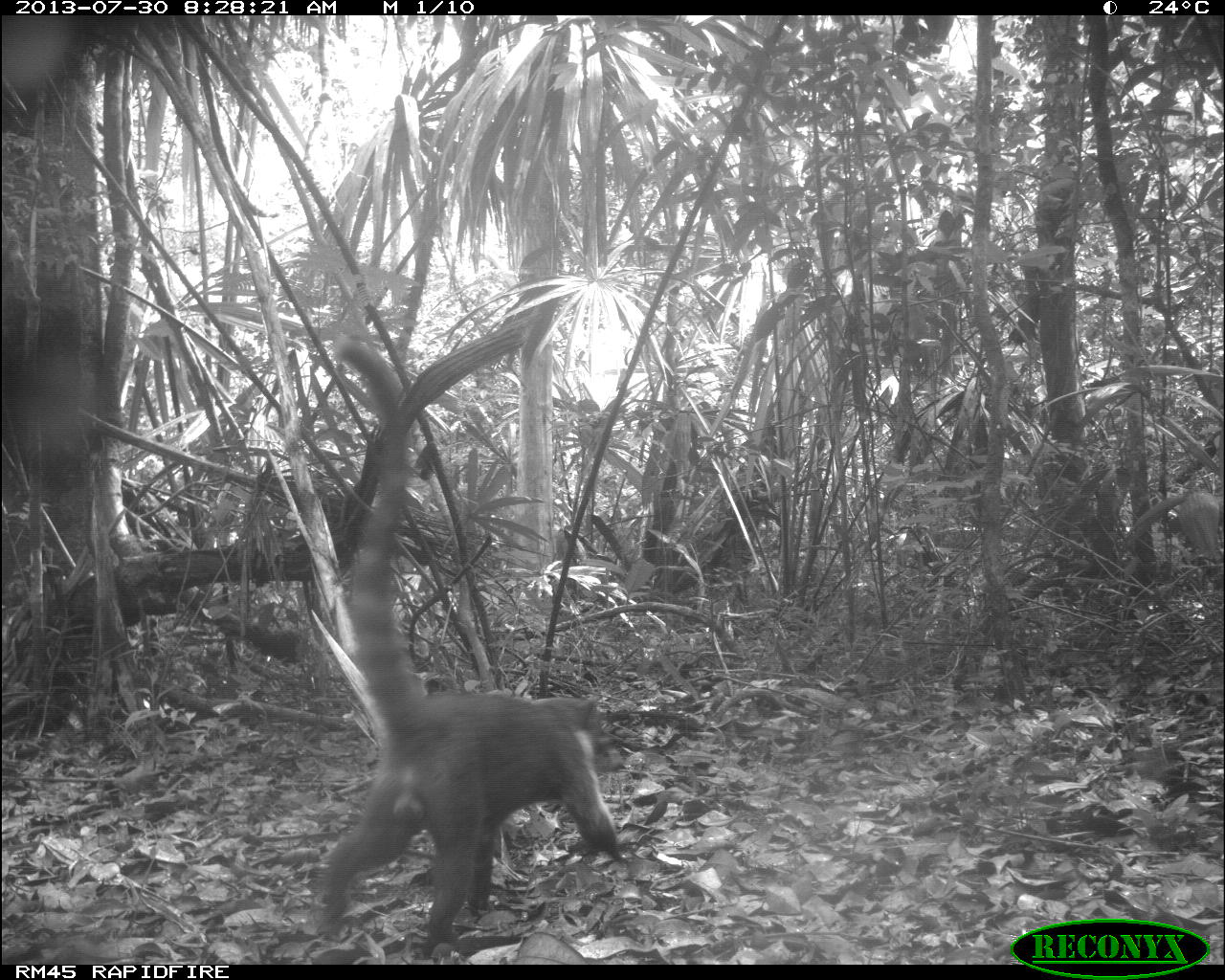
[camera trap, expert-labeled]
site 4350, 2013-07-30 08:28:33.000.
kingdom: Animalia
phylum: Chordata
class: Mammalia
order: Carnivora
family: Procyonidae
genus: Nasua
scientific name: Nasua narica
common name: white-nosed coati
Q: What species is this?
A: Nasua narica (white-nosed coati).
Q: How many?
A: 1.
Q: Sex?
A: Male.